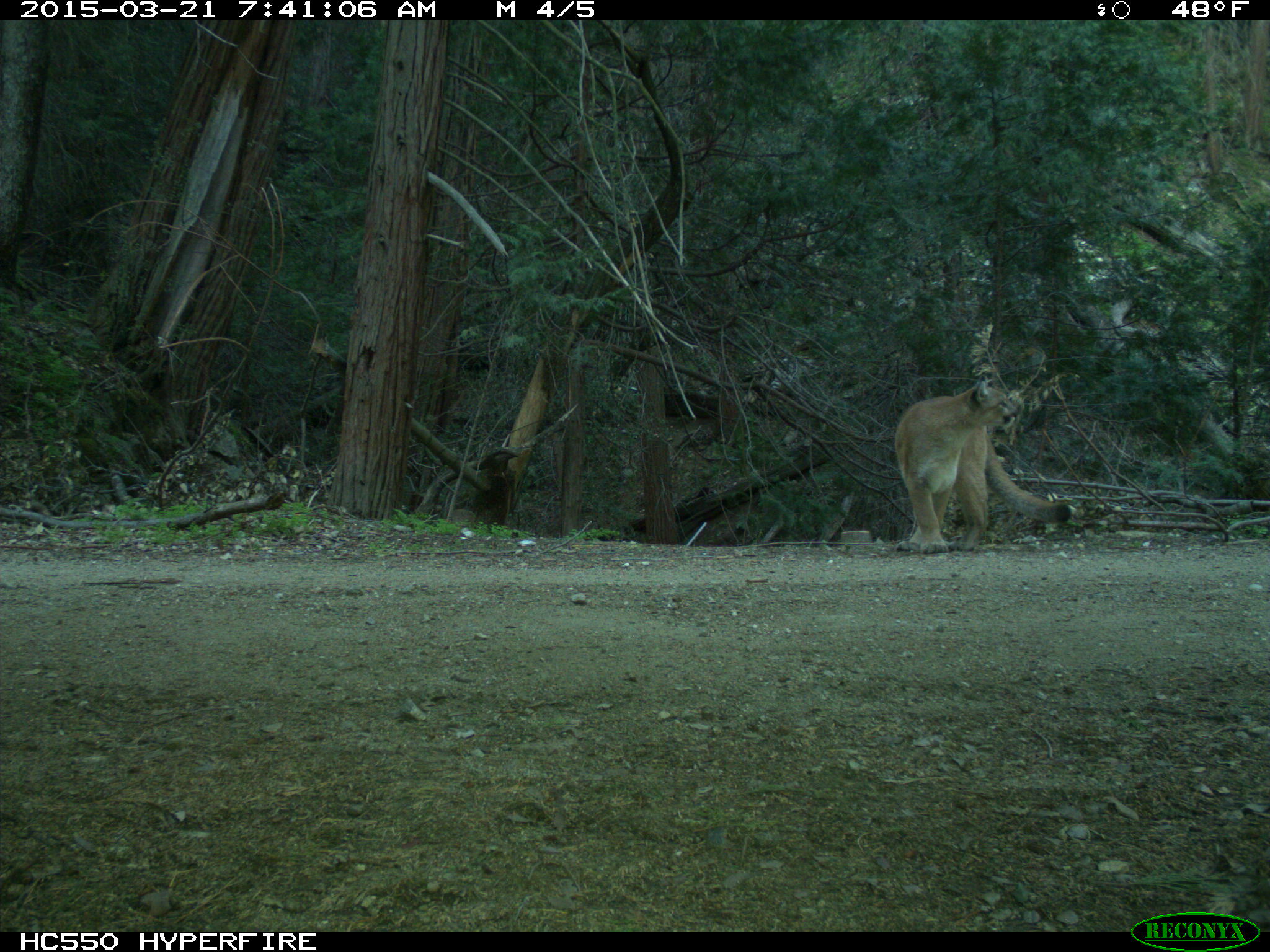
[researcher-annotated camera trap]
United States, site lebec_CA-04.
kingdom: Animalia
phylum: Chordata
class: Mammalia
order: Carnivora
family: Felidae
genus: Puma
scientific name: Puma concolor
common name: mountain lion